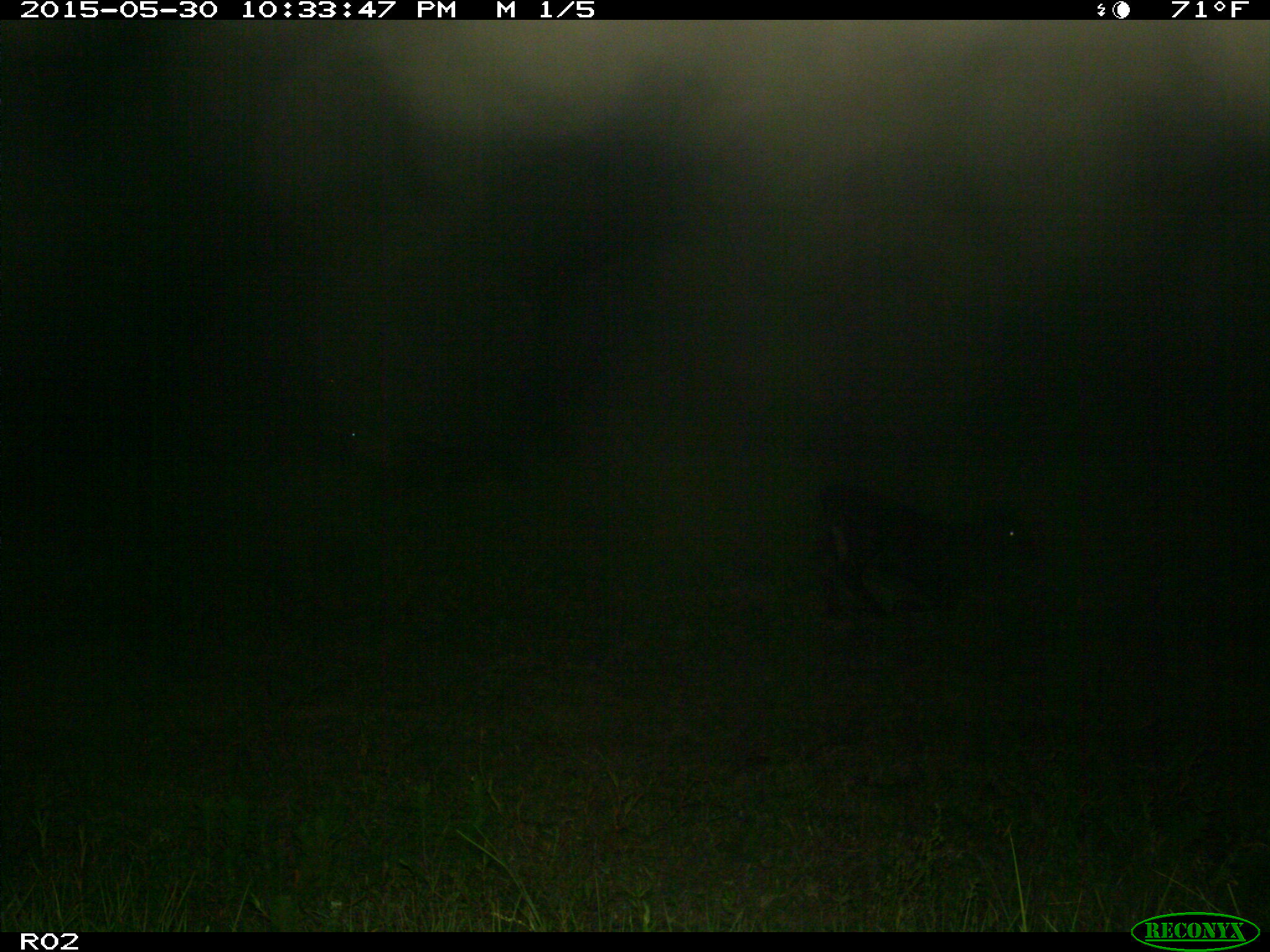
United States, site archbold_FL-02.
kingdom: Animalia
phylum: Chordata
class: Mammalia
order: Artiodactyla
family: Bovidae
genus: Bos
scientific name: Bos taurus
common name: domestic cow